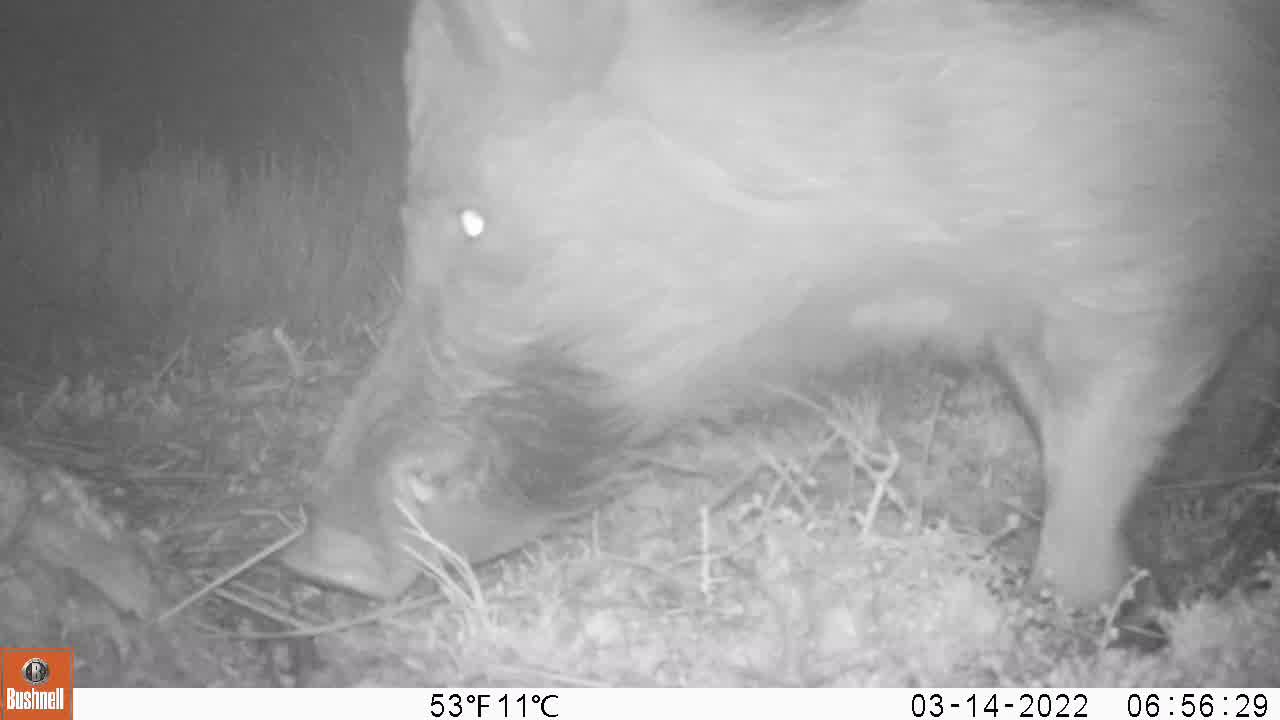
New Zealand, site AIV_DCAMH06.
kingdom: Animalia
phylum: Chordata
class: Mammalia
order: Artiodactyla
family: Suidae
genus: Sus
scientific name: Sus scrofa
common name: pig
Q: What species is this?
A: Pig (Sus scrofa).